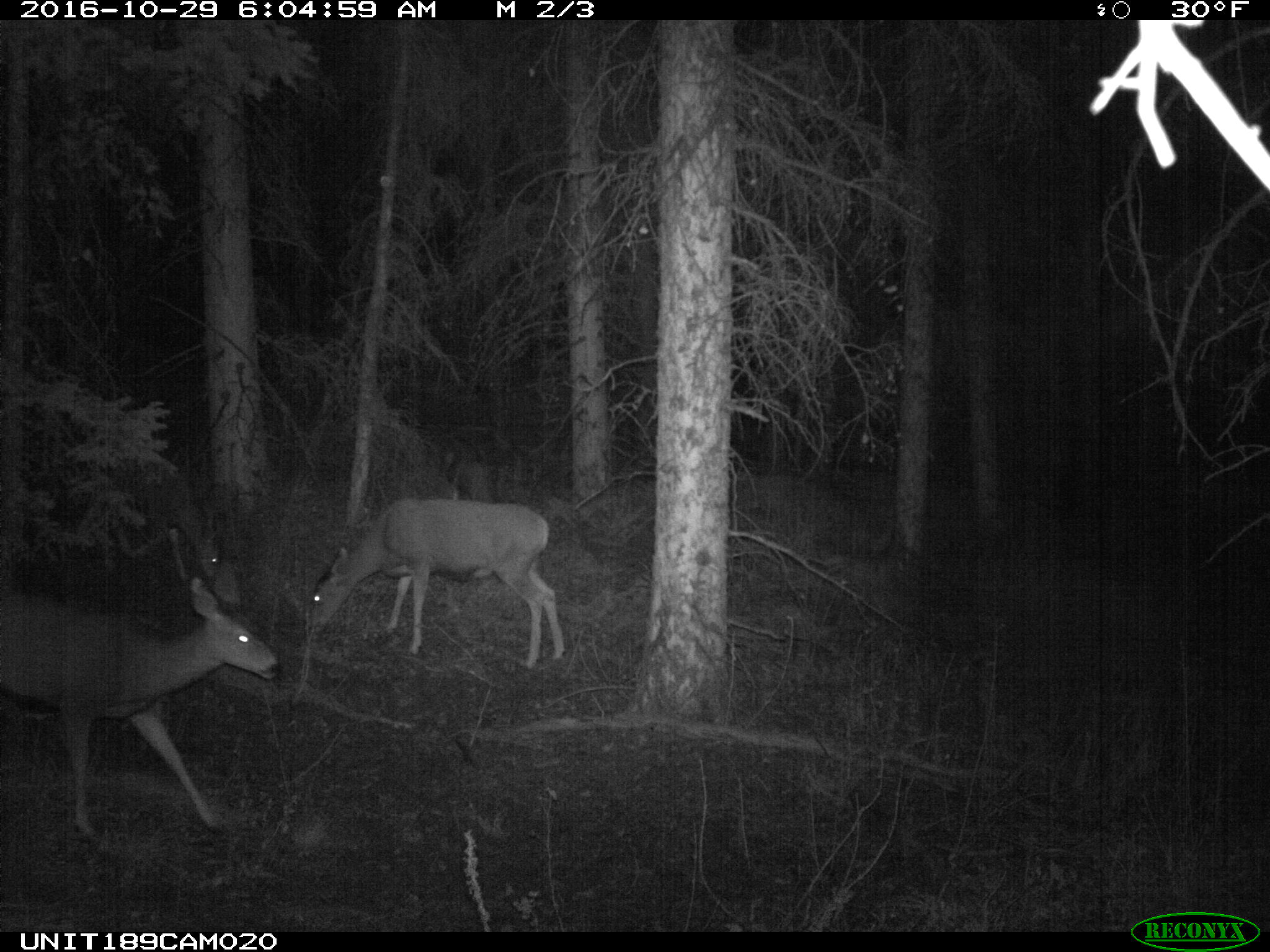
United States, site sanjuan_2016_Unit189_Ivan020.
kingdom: Animalia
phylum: Chordata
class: Mammalia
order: Artiodactyla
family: Cervidae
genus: Odocoileus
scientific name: Odocoileus hemionus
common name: mule deer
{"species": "Odocoileus hemionus (mule deer)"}